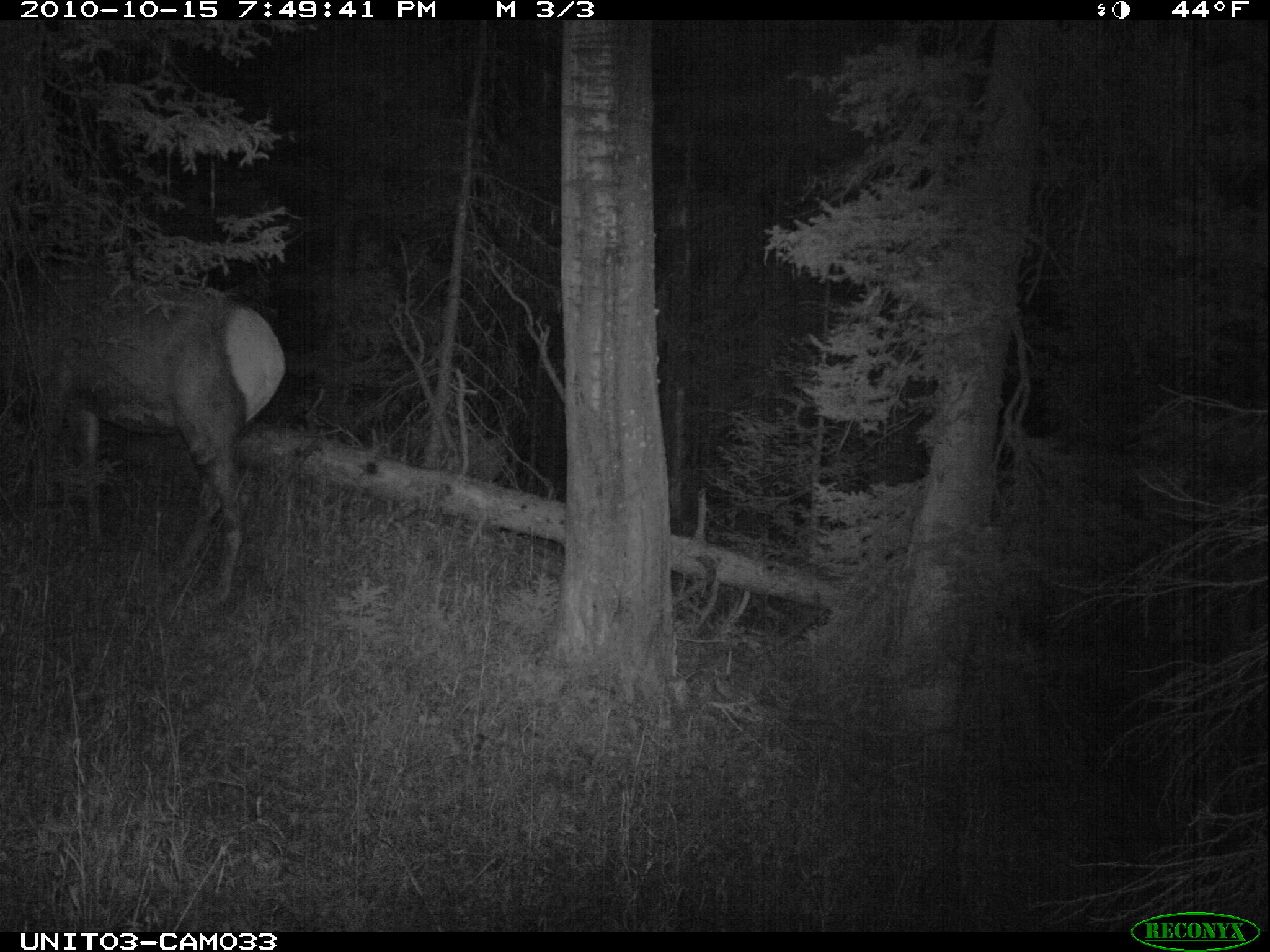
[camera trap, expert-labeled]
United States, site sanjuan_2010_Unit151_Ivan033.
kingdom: Animalia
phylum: Chordata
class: Mammalia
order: Artiodactyla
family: Cervidae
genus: Cervus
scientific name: Cervus elaphus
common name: red deer